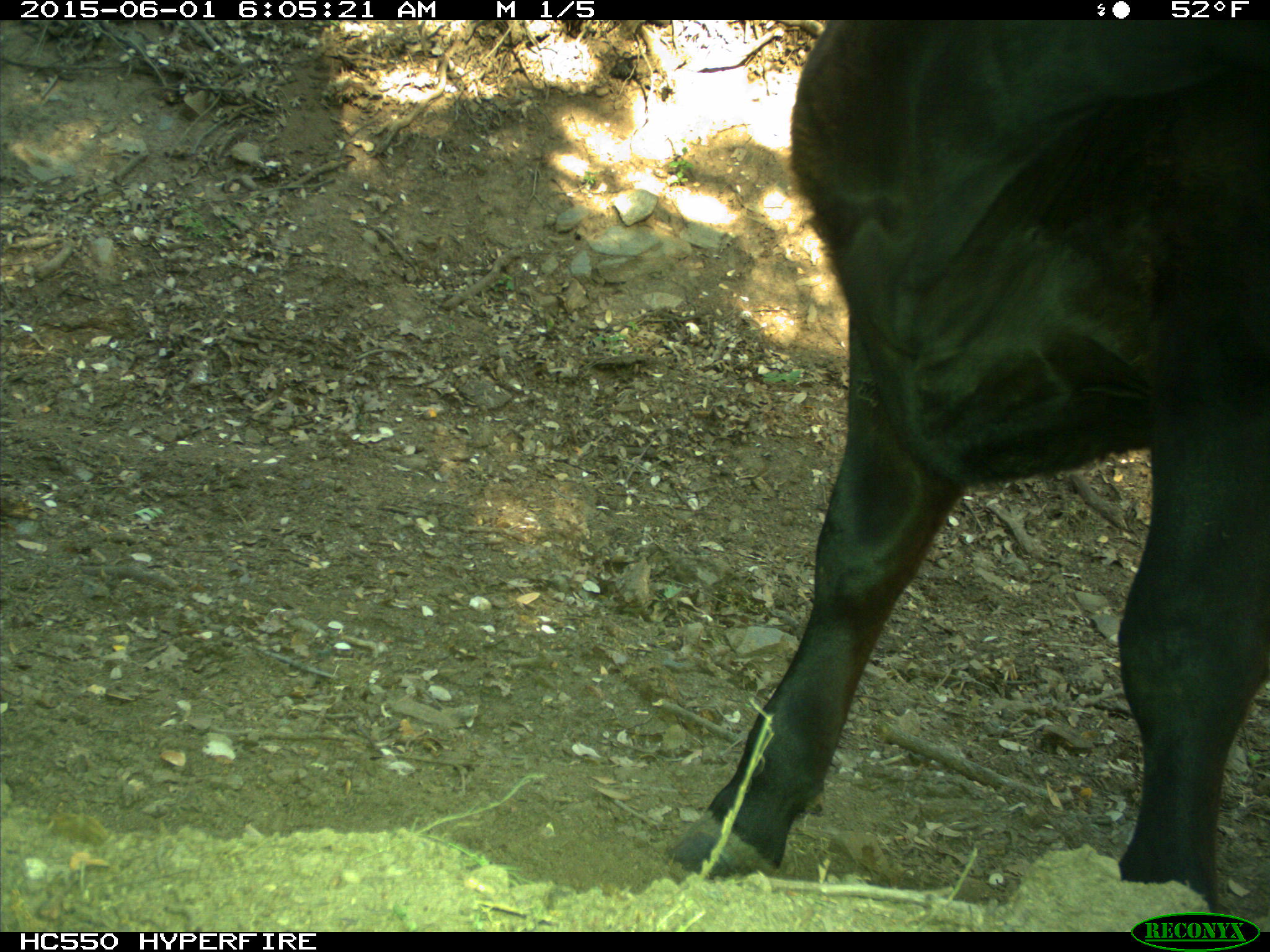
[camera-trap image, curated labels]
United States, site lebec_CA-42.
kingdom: Animalia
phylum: Chordata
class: Mammalia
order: Artiodactyla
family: Bovidae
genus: Bos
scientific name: Bos taurus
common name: domestic cow